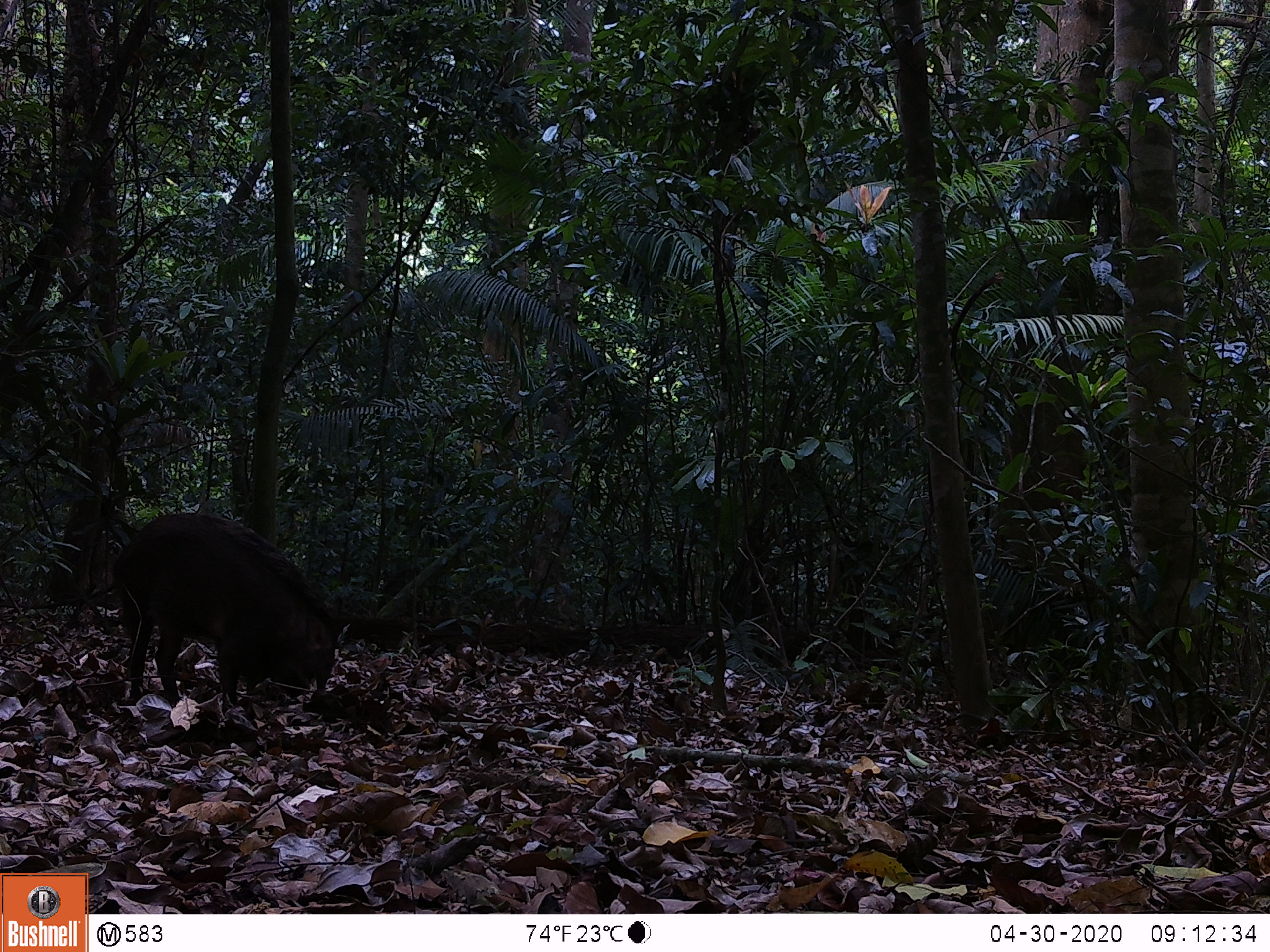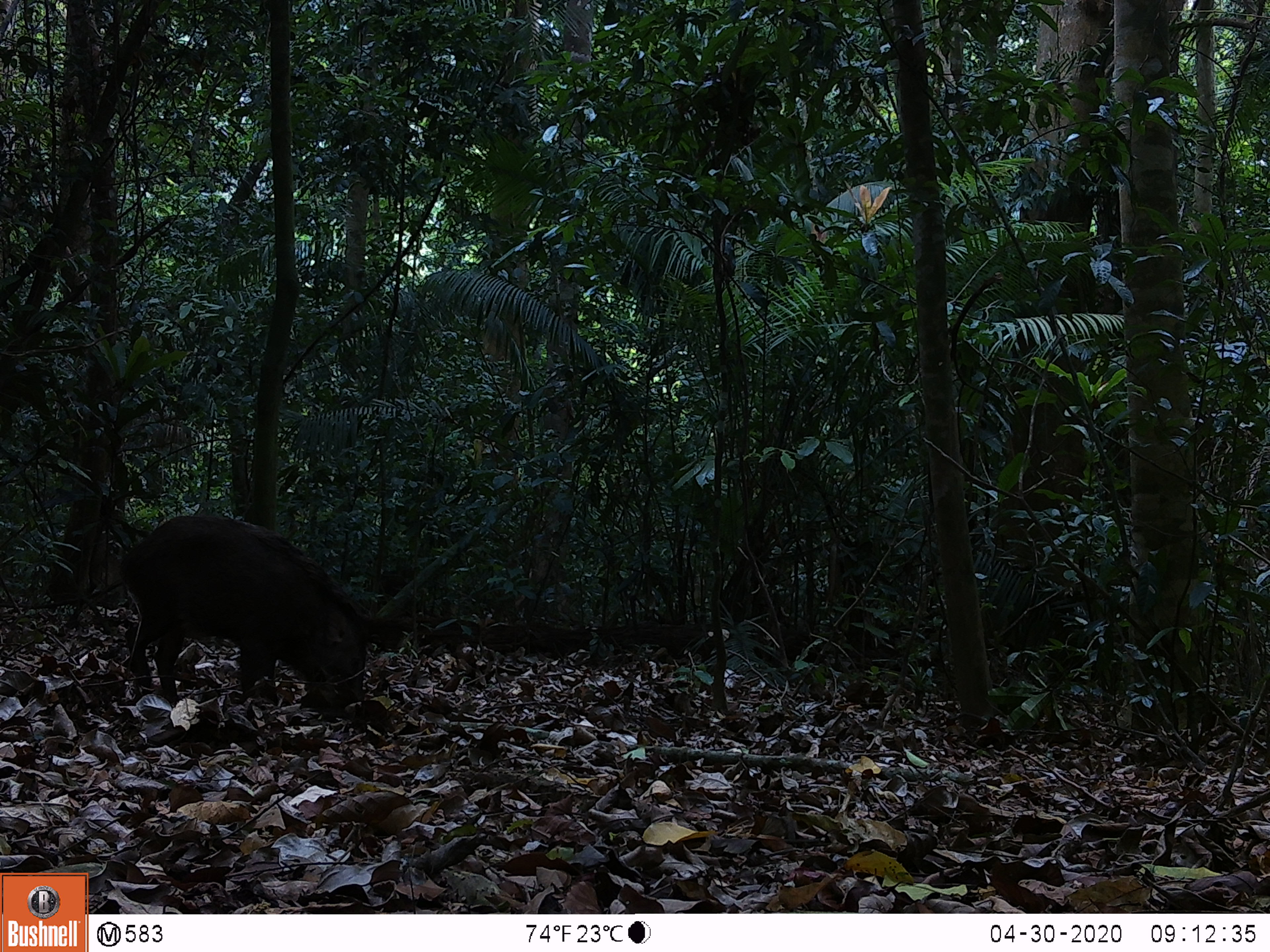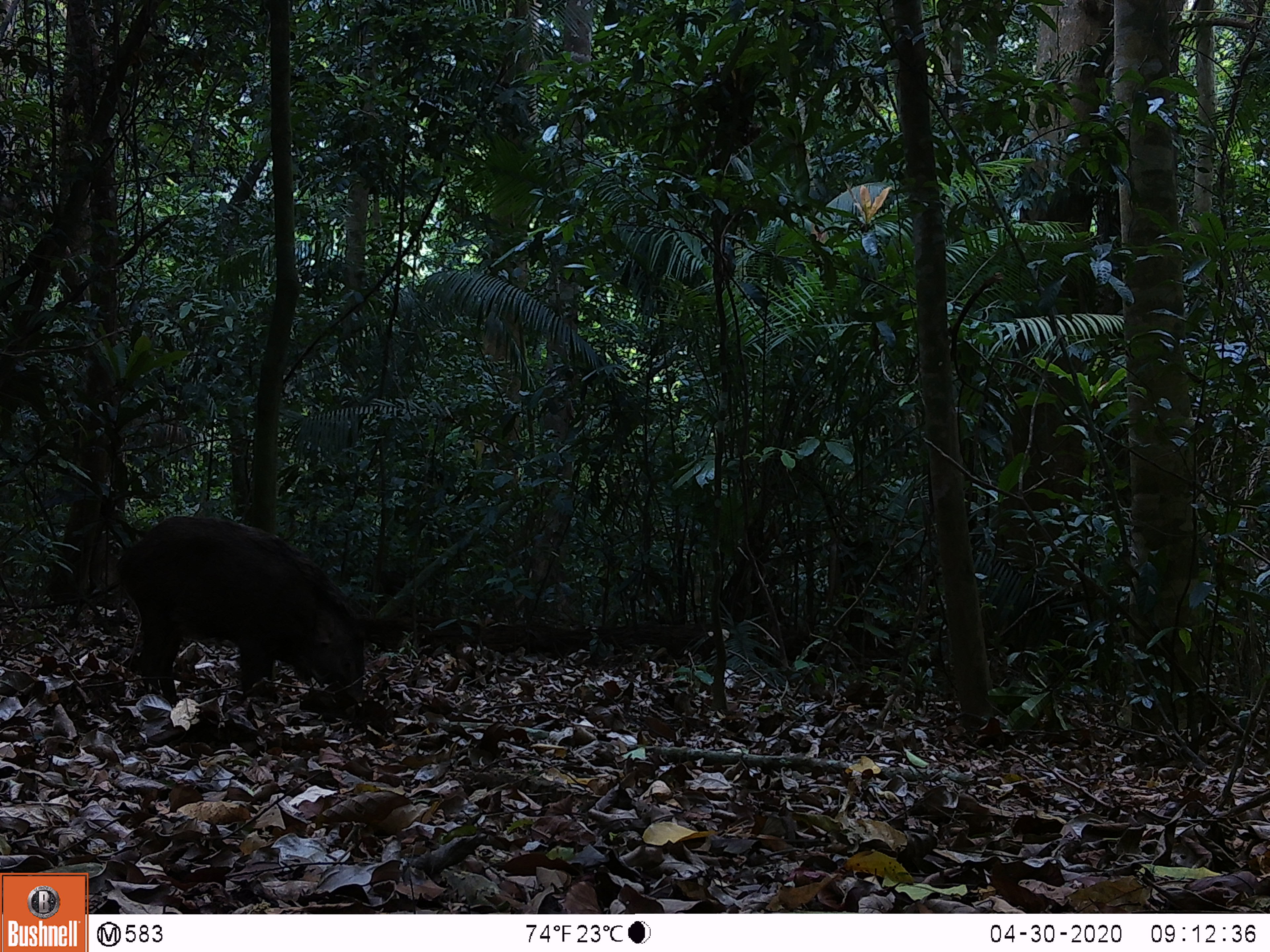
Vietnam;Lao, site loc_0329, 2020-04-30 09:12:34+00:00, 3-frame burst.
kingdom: Animalia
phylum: Chordata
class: Mammalia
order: Artiodactyla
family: Suidae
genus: Sus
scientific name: Sus scrofa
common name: eurasian wild pig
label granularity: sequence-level